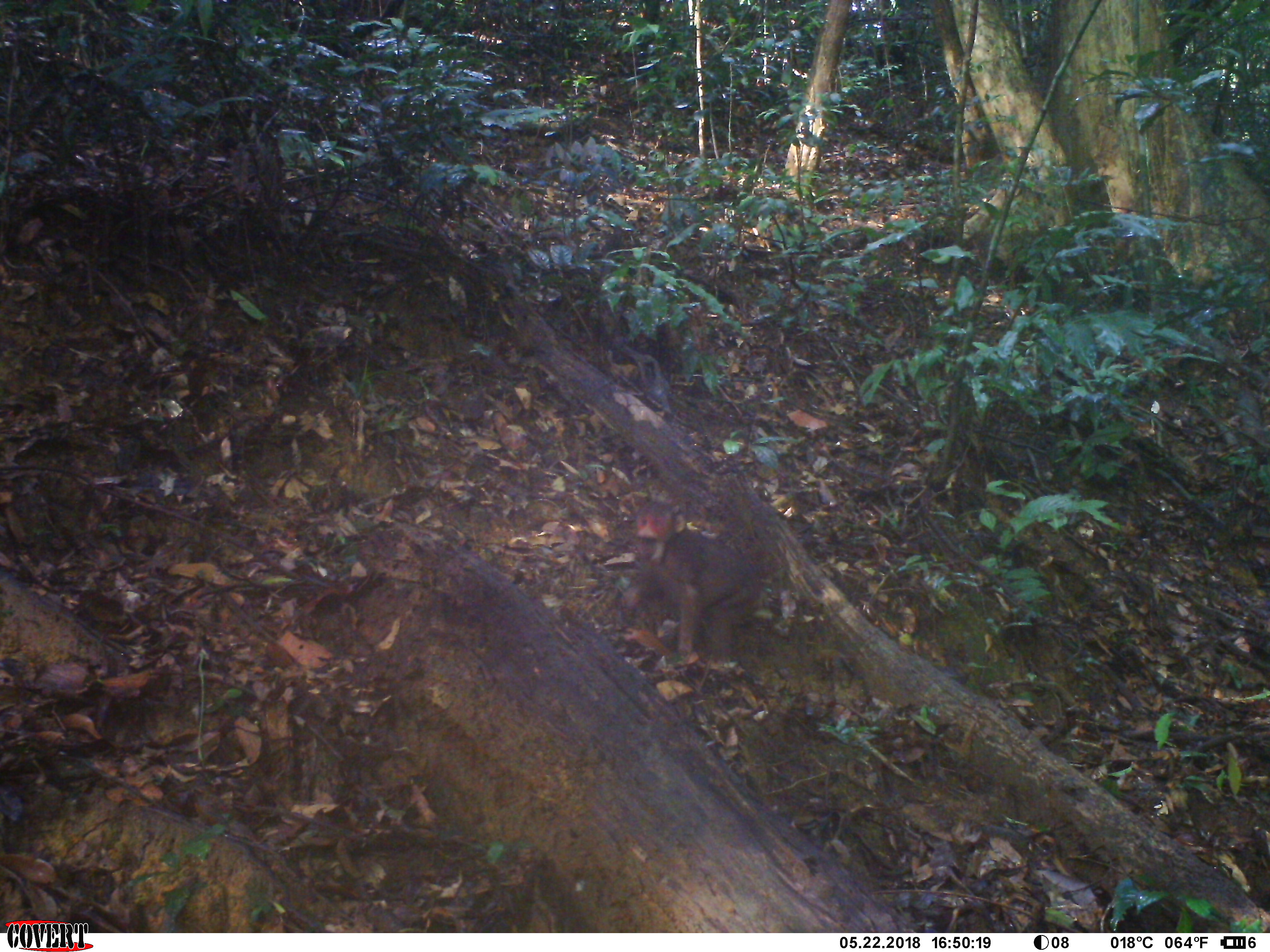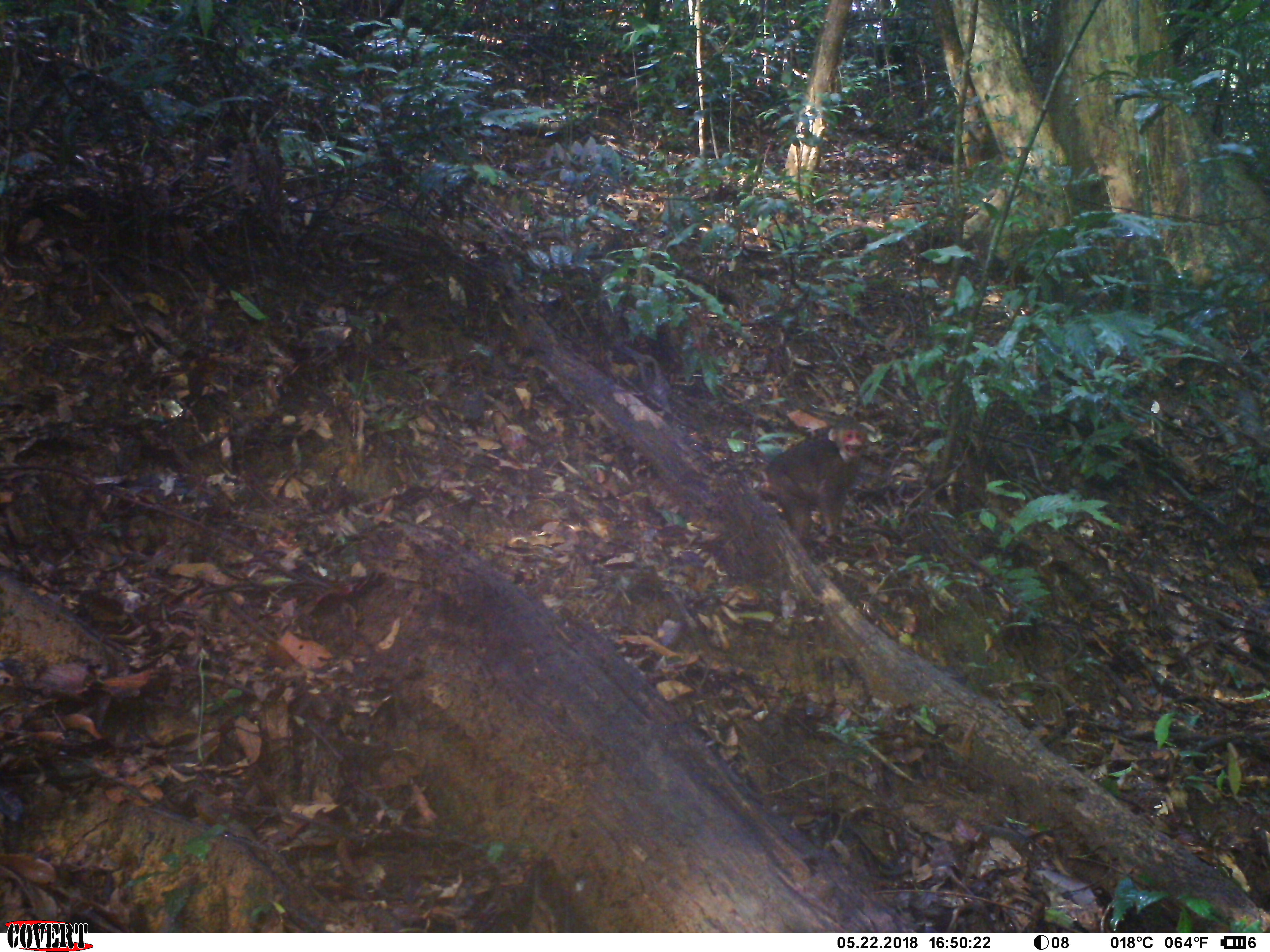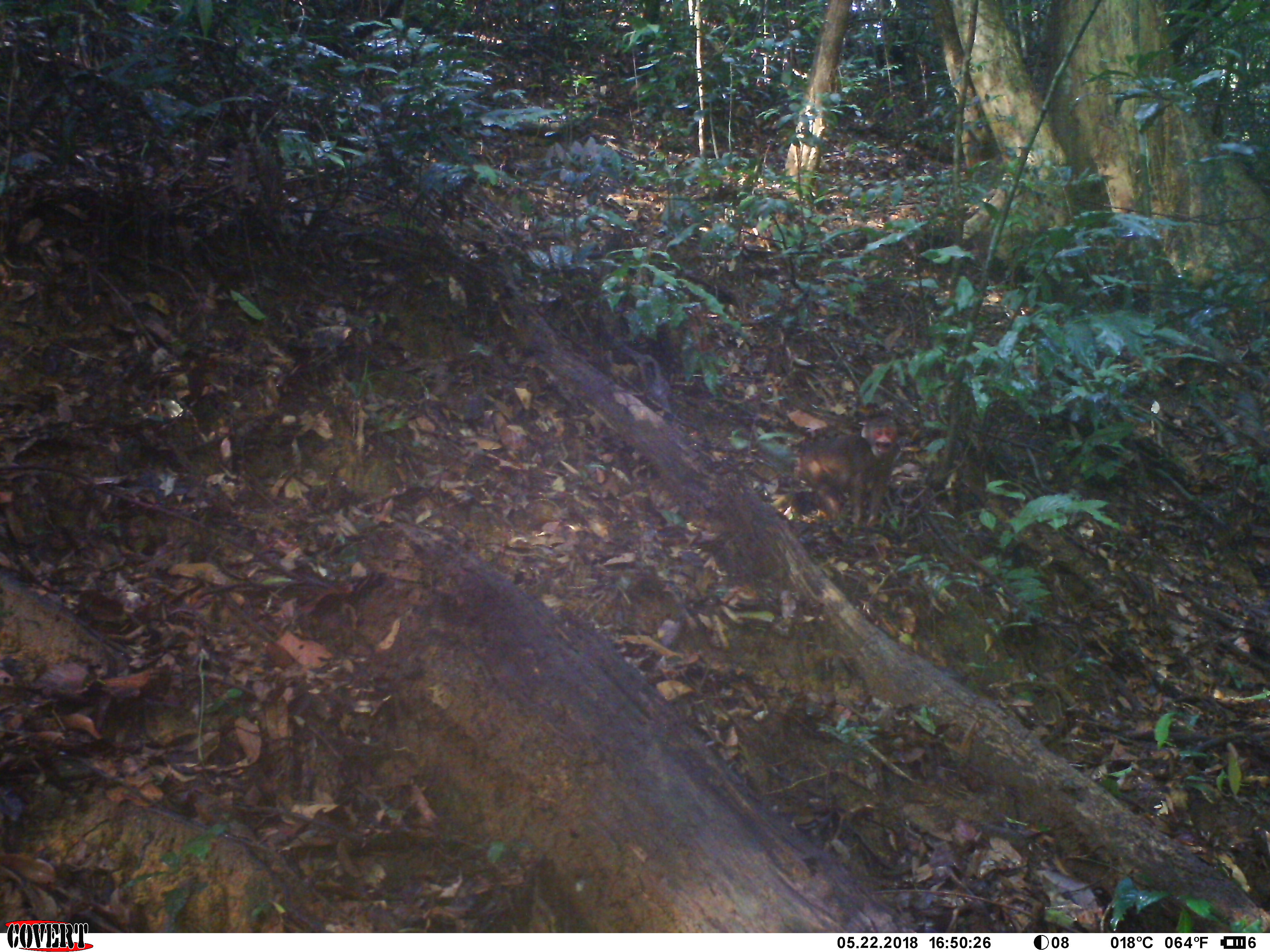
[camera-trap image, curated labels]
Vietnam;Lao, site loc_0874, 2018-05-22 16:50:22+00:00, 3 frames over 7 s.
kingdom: Animalia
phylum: Chordata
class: Mammalia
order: Primates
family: Cercopithecidae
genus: Macaca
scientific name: Macaca arctoides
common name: stump-tailed macaque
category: stump tailed macaque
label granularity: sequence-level